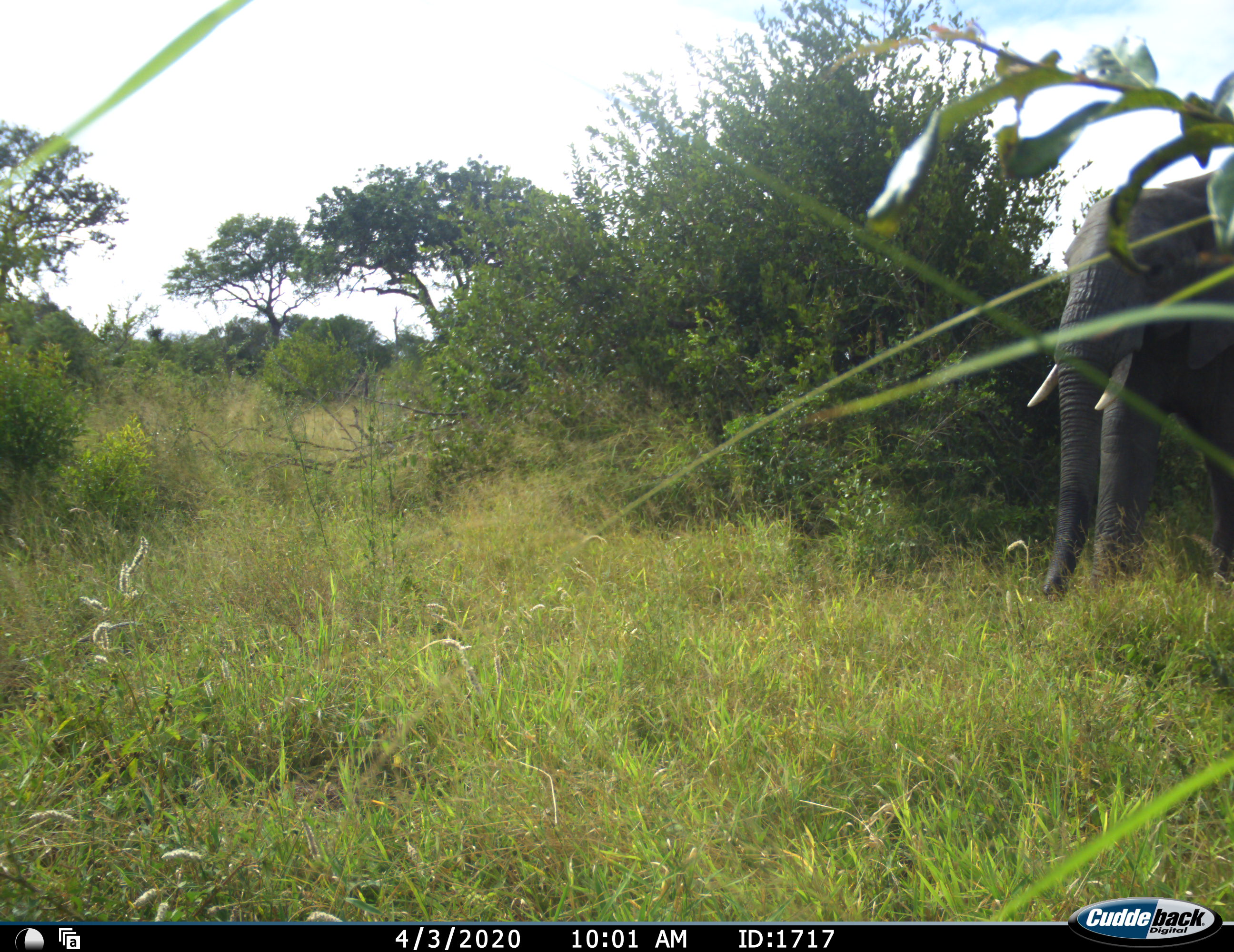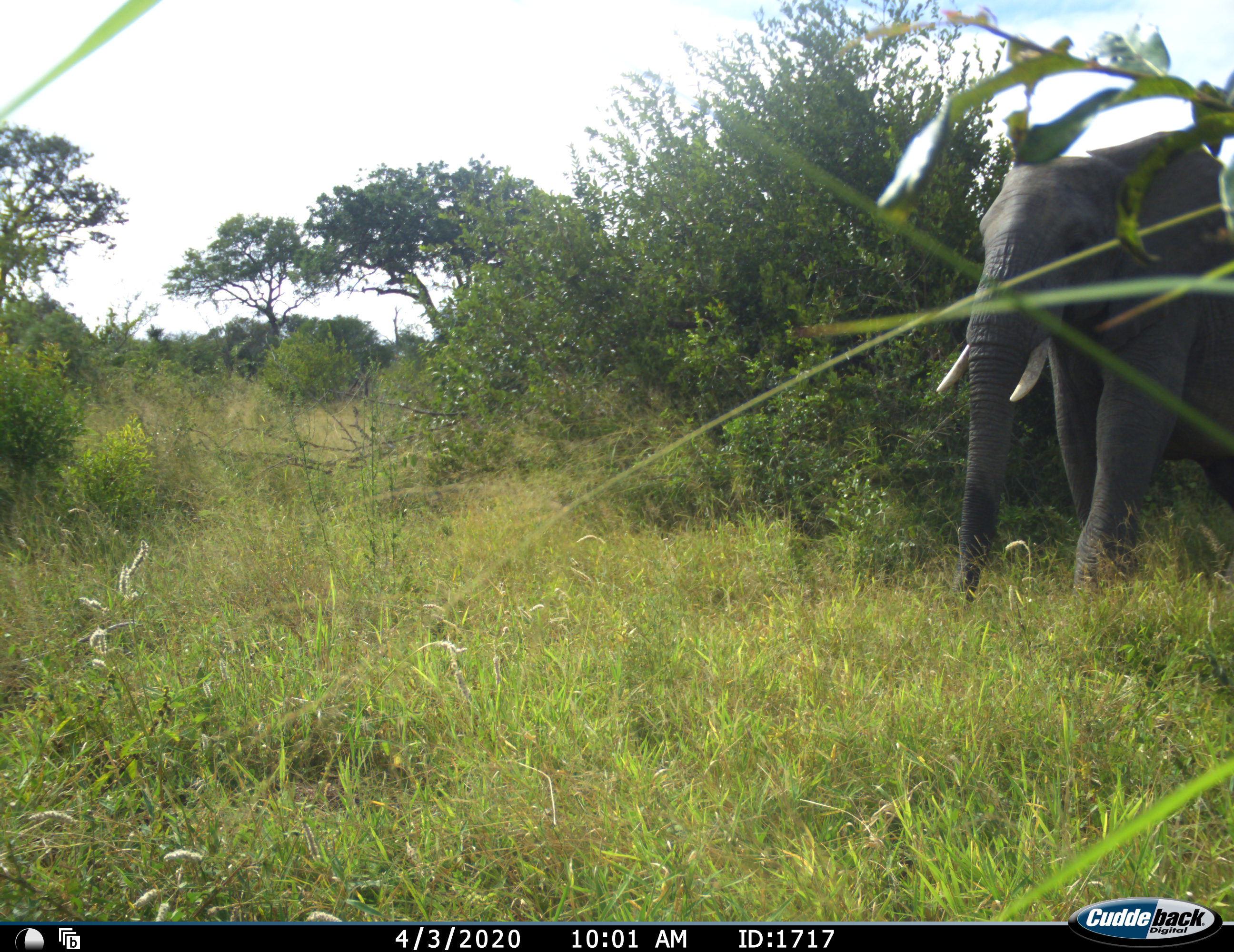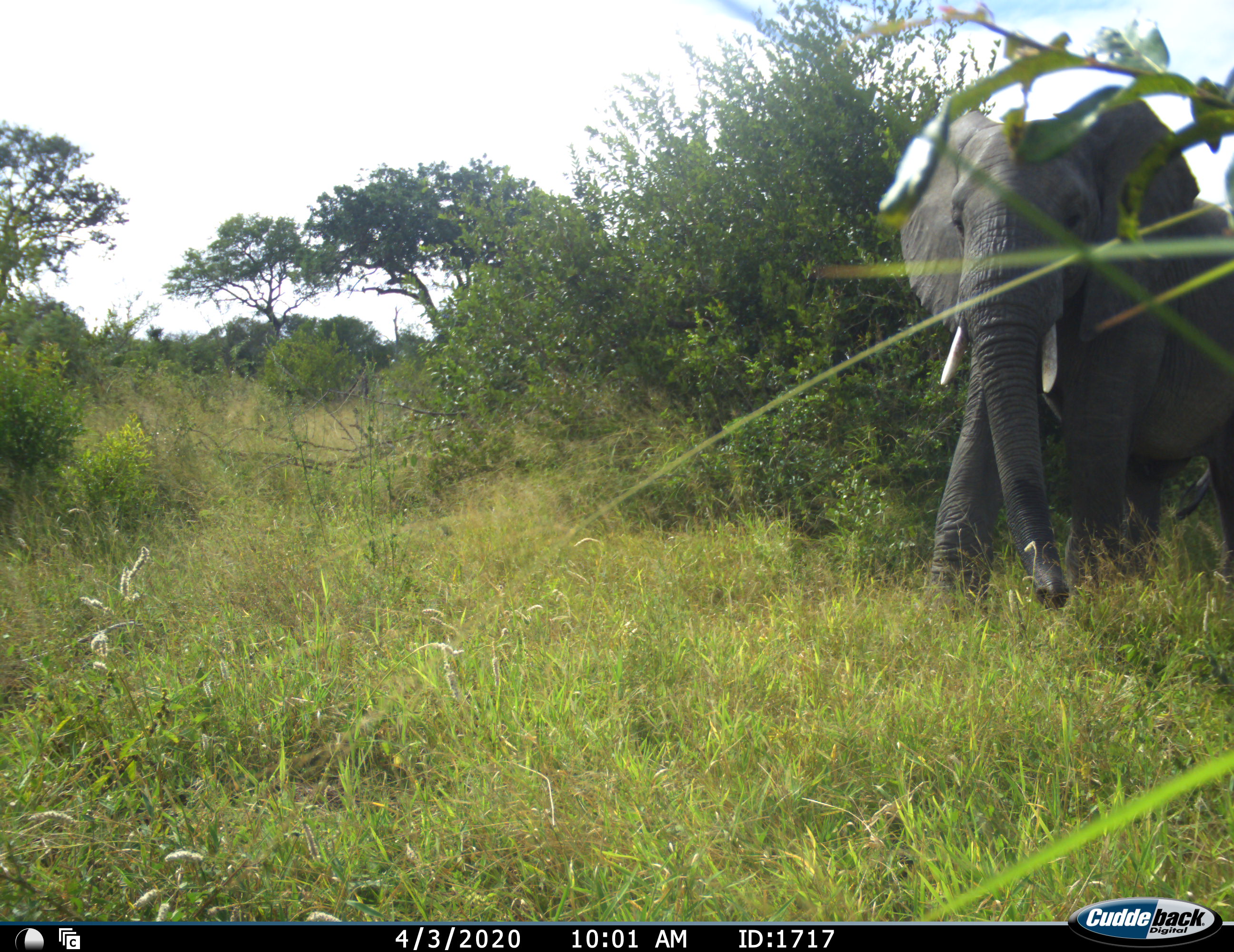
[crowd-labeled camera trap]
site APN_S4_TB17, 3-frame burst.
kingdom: Animalia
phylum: Chordata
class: Mammalia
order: Proboscidea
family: Elephantidae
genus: Loxodonta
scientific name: Loxodonta africana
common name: african bush elephant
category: elephant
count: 1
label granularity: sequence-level